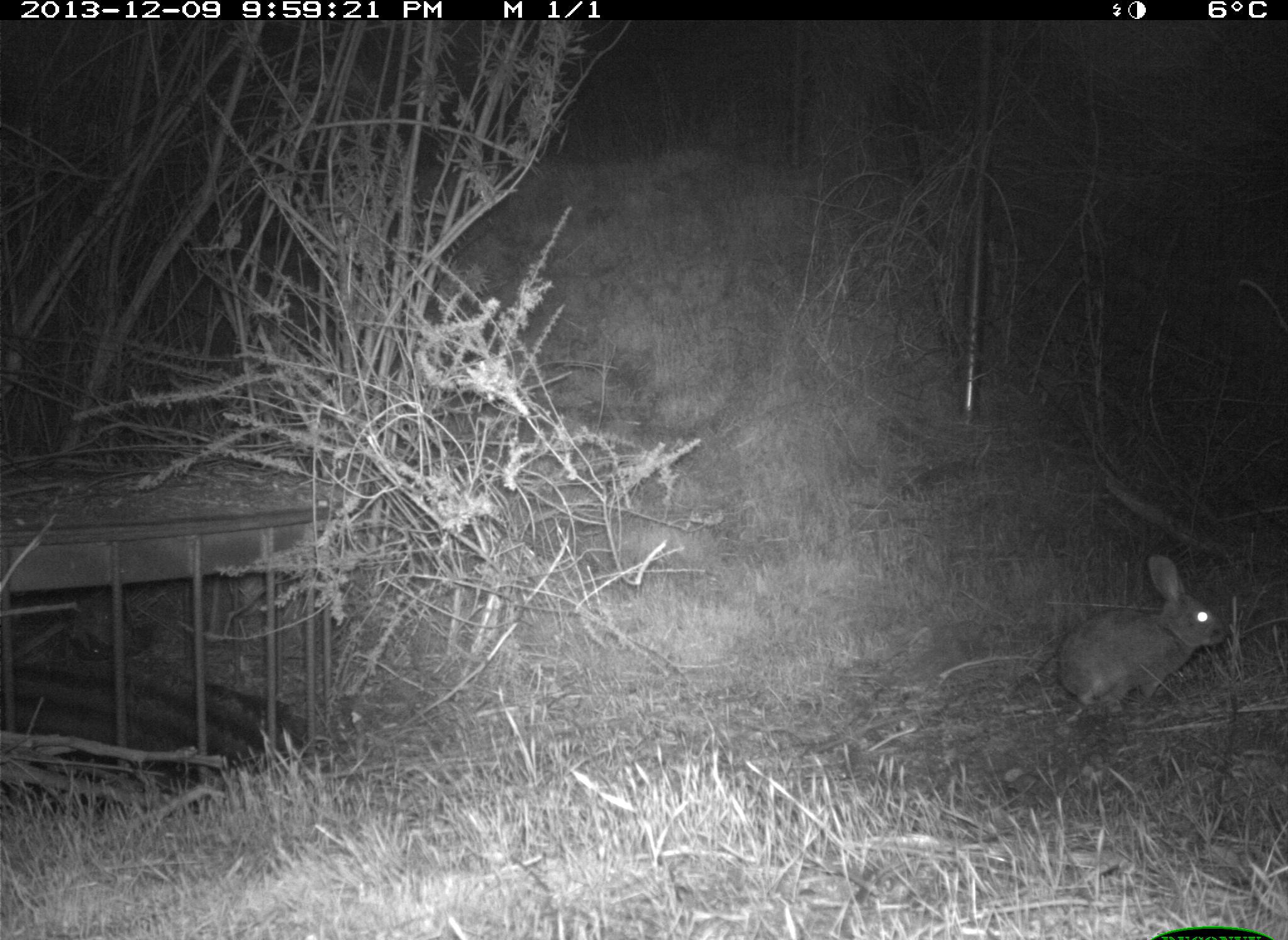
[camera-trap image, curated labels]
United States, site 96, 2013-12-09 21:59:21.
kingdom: Animalia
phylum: Chordata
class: Mammalia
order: Lagomorpha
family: Leporidae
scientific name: Leporidae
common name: rabbits and hares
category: rabbit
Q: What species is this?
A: Rabbit (rabbits and hares) (Leporidae).